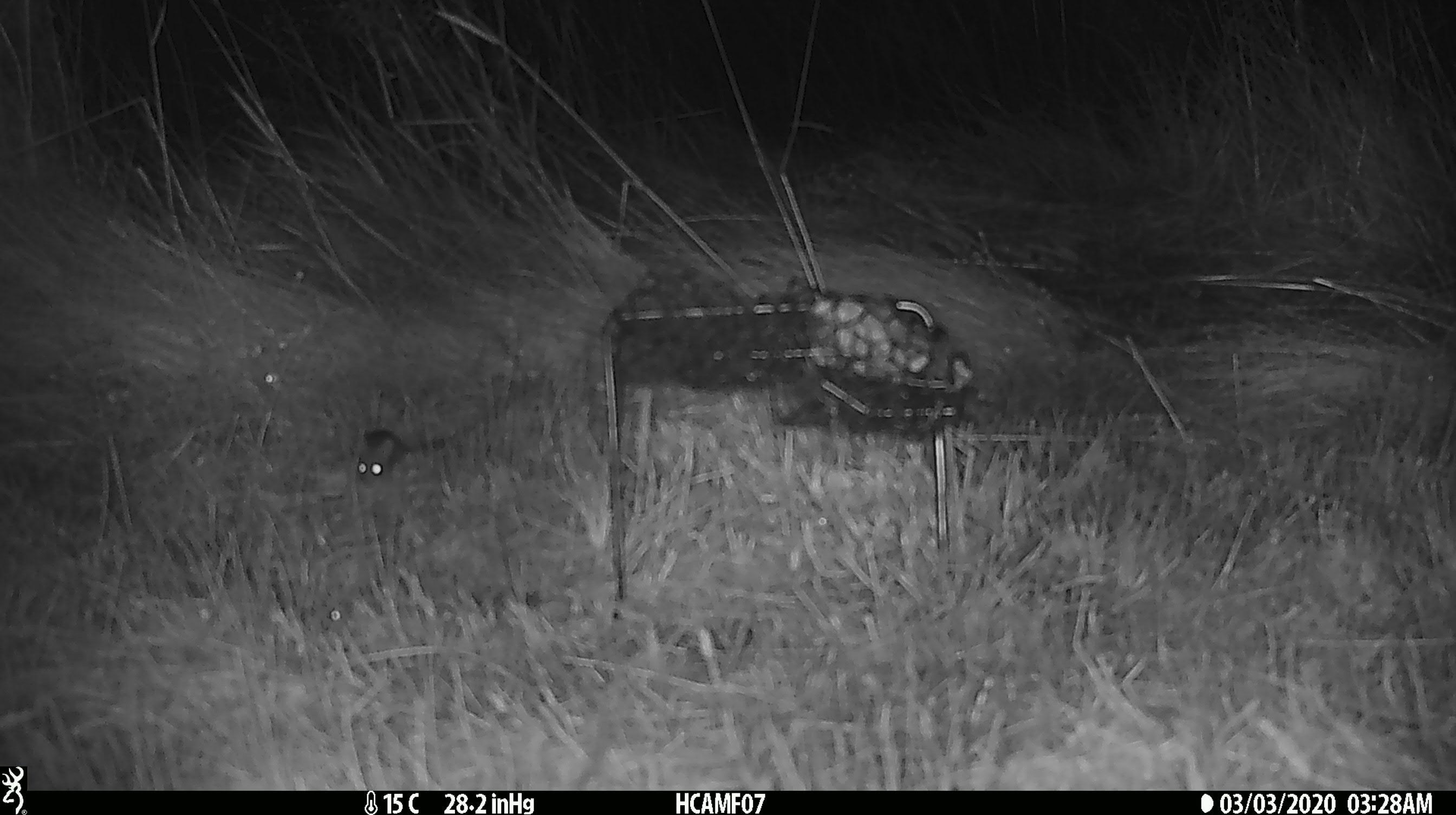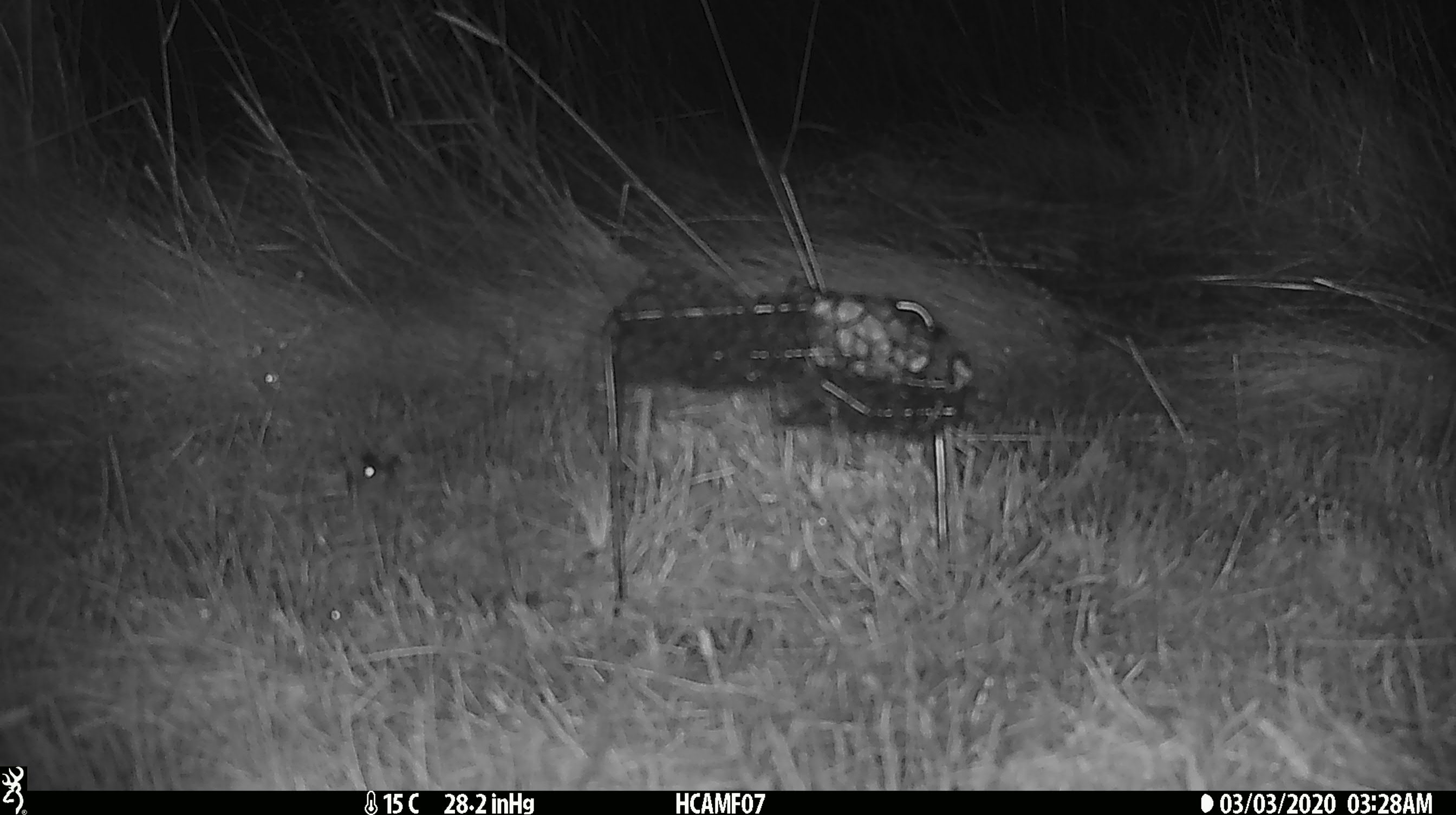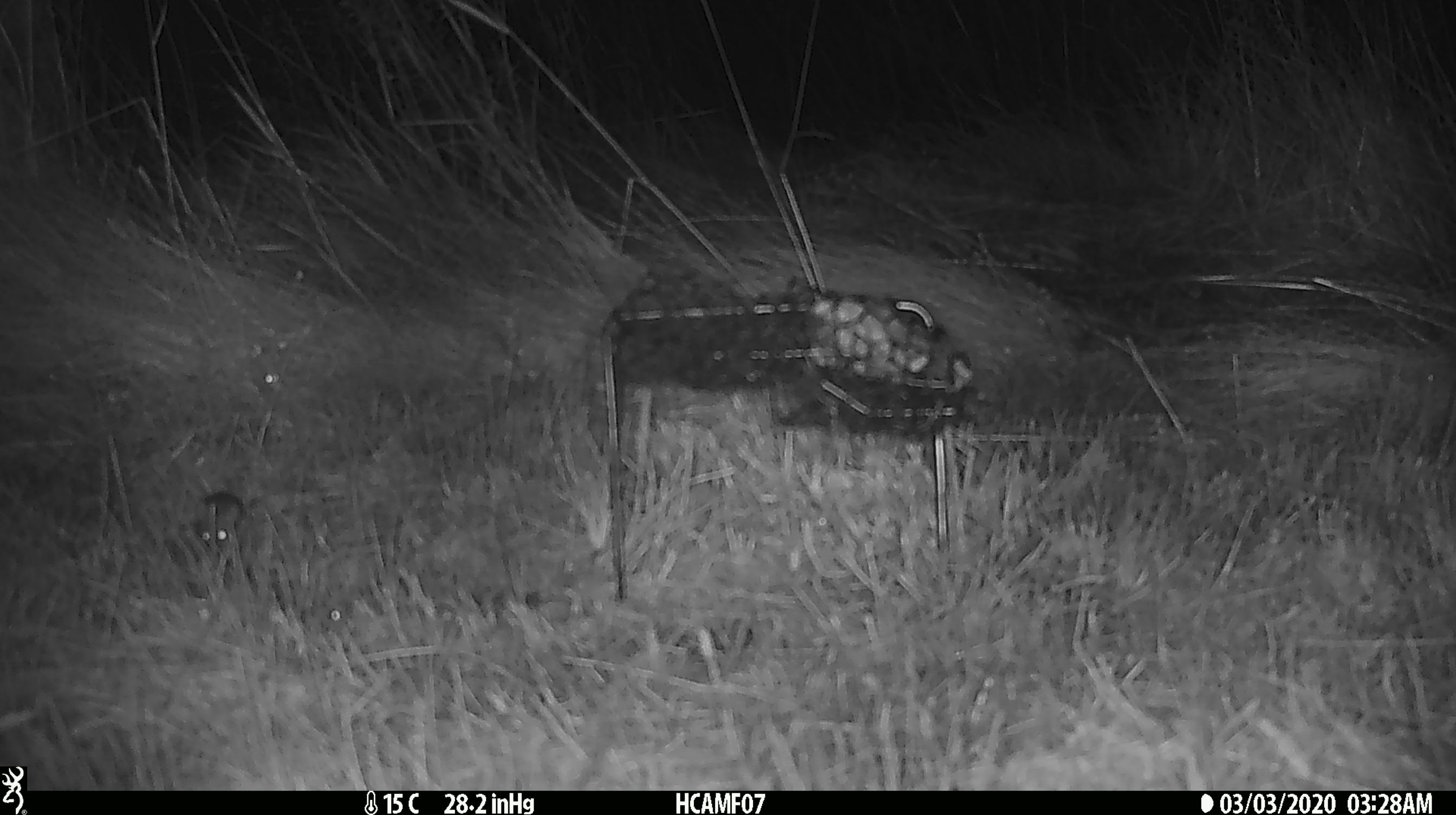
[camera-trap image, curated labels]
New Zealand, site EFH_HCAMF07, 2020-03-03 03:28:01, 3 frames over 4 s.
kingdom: Animalia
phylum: Chordata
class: Mammalia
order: Rodentia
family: Muridae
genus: Mus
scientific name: Mus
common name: mouse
Mouse (Mus).